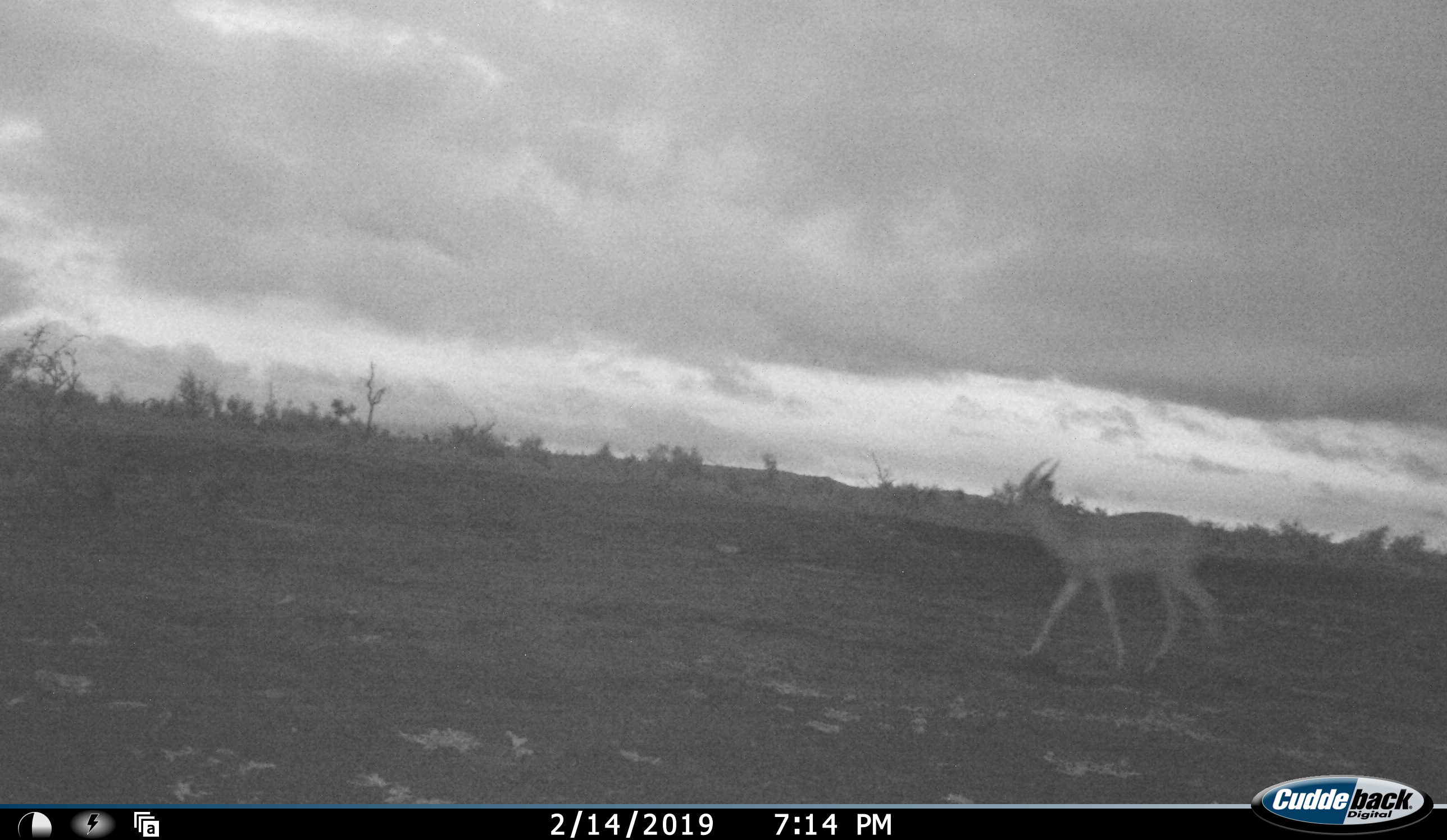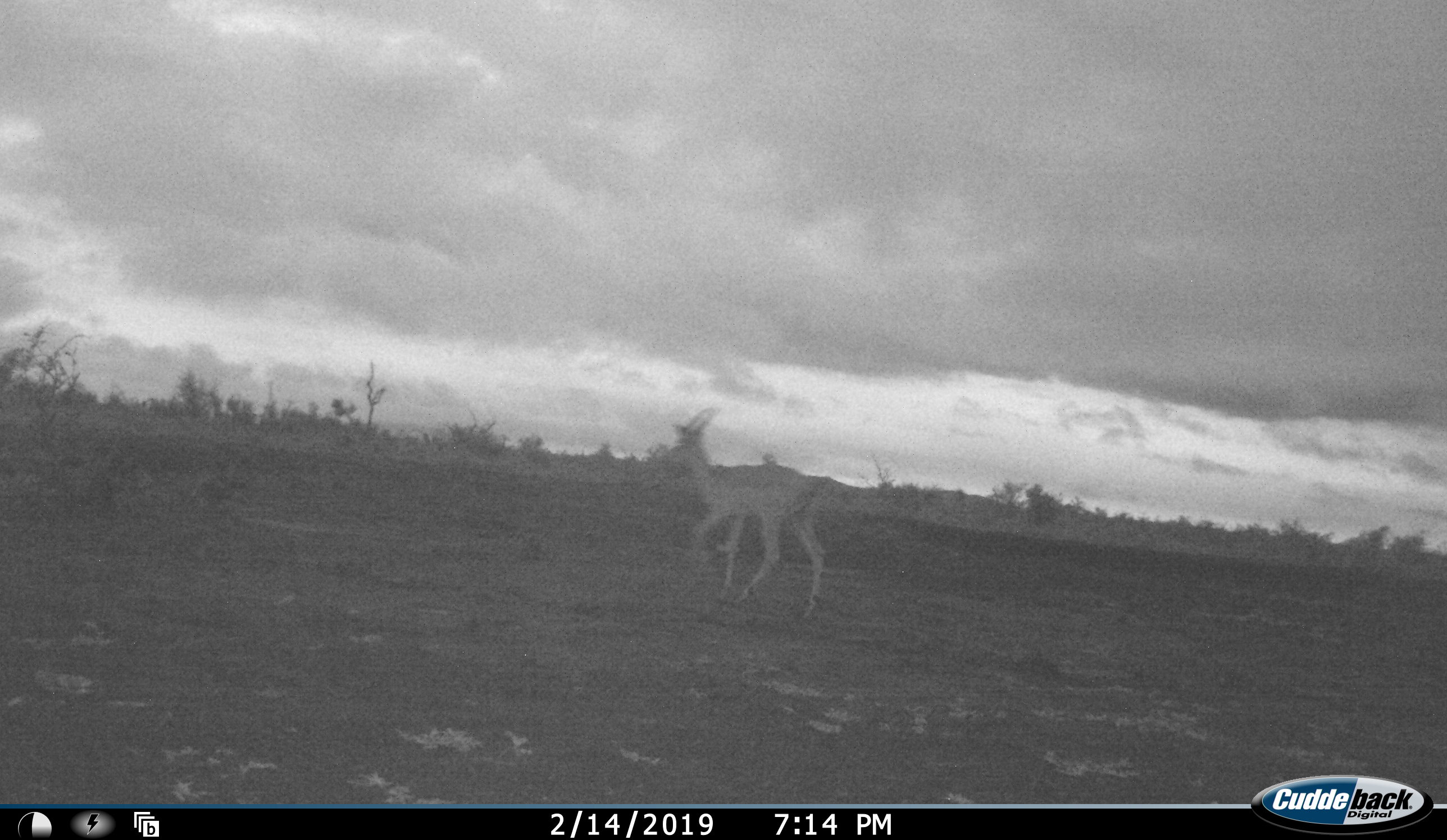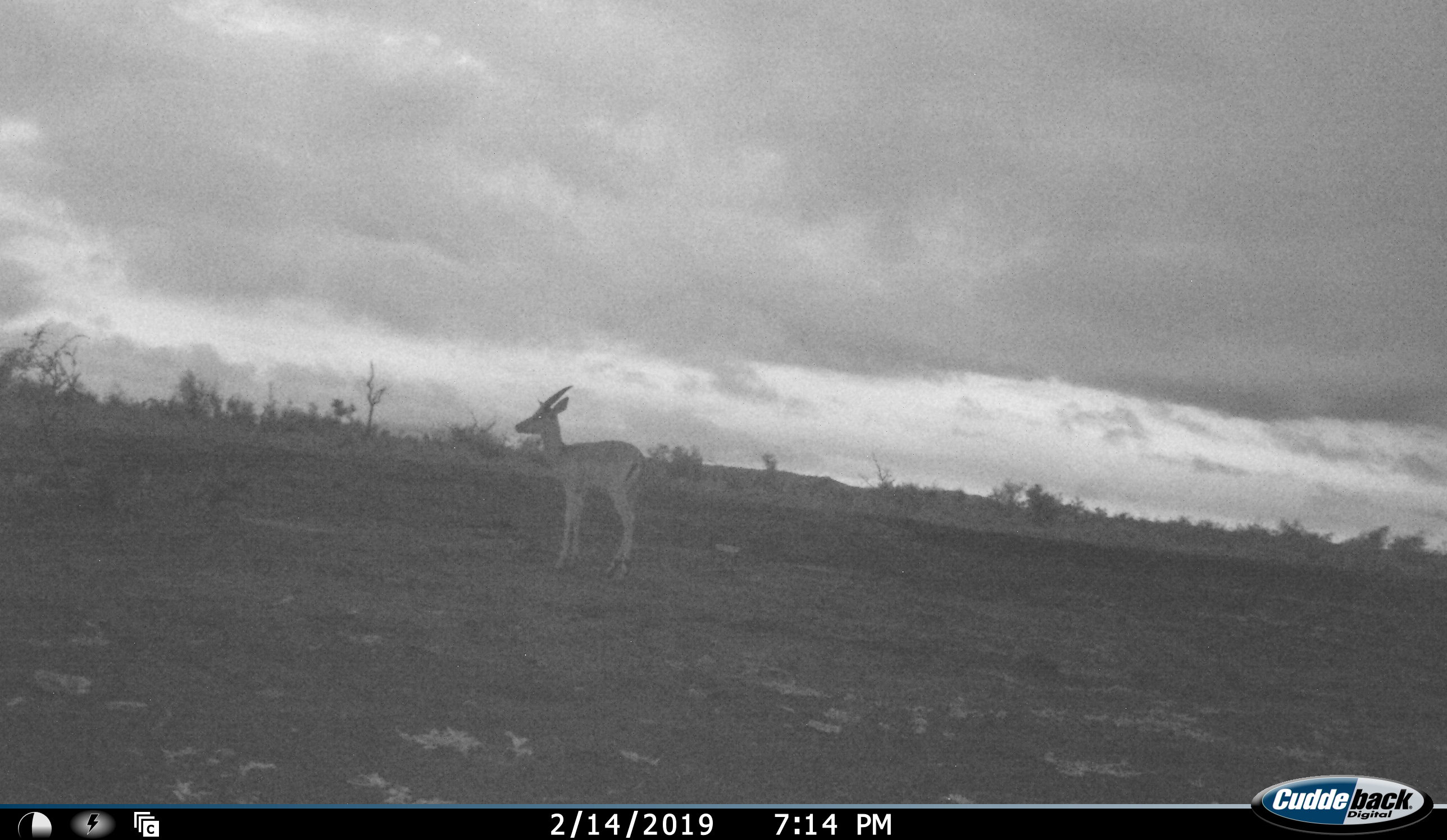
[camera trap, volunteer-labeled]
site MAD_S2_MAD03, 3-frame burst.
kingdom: Animalia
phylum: Chordata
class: Mammalia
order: Artiodactyla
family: Bovidae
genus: Aepyceros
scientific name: Aepyceros melampus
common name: impala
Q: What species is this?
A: Impala (Aepyceros melampus).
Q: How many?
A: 1.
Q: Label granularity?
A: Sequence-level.